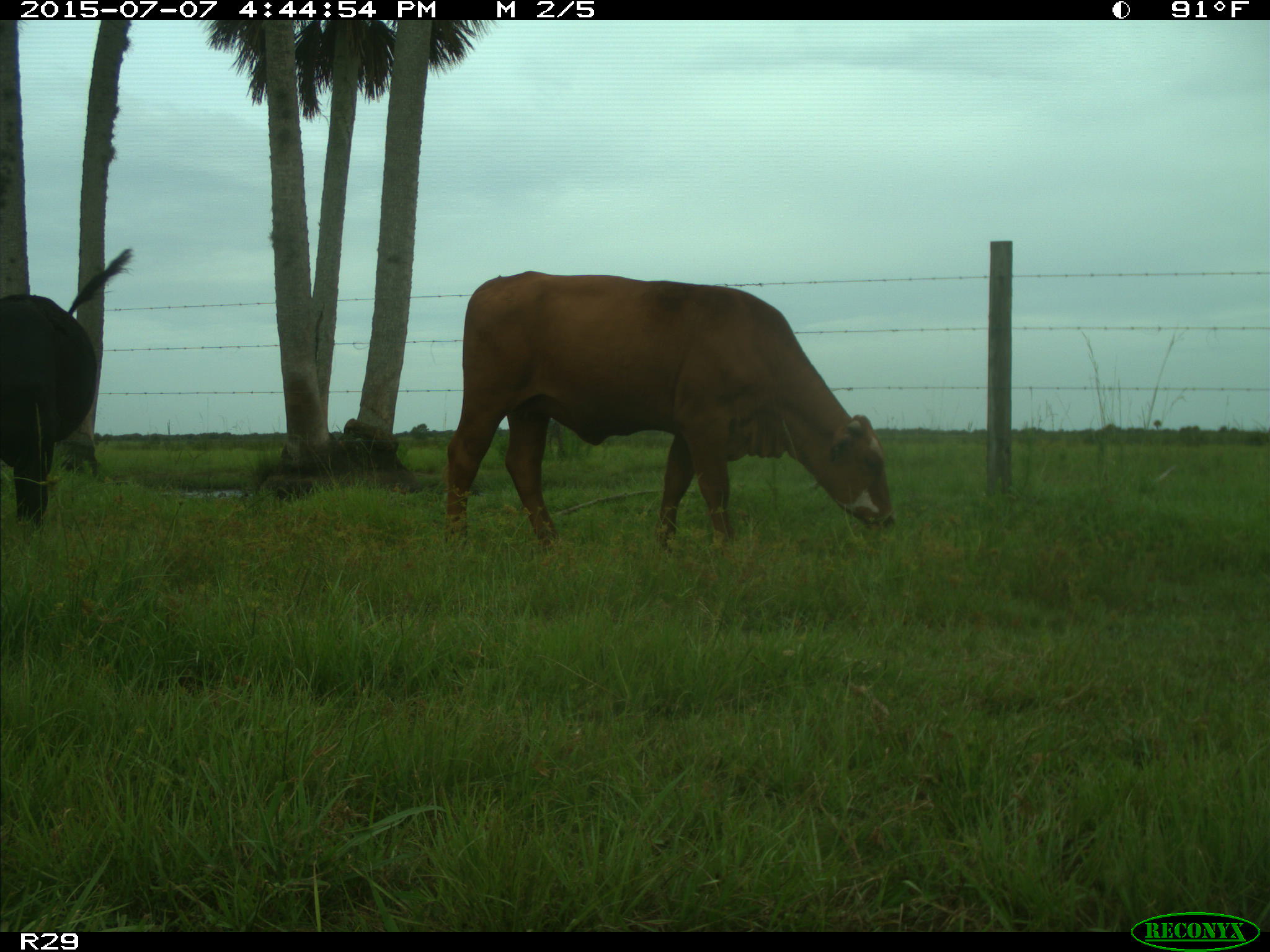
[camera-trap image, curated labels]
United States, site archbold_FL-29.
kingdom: Animalia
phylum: Chordata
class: Mammalia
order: Artiodactyla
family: Bovidae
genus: Bos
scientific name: Bos taurus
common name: domestic cow